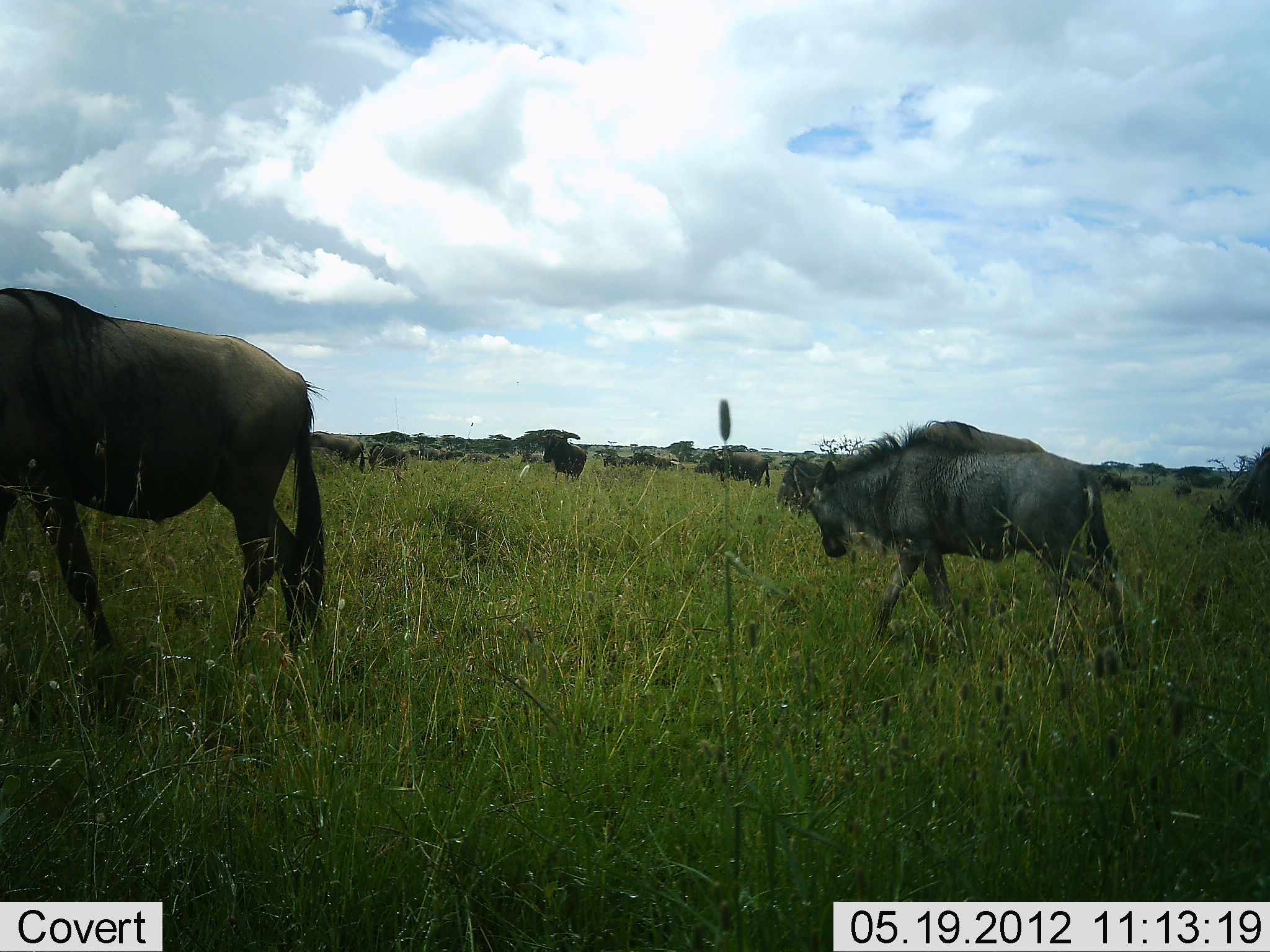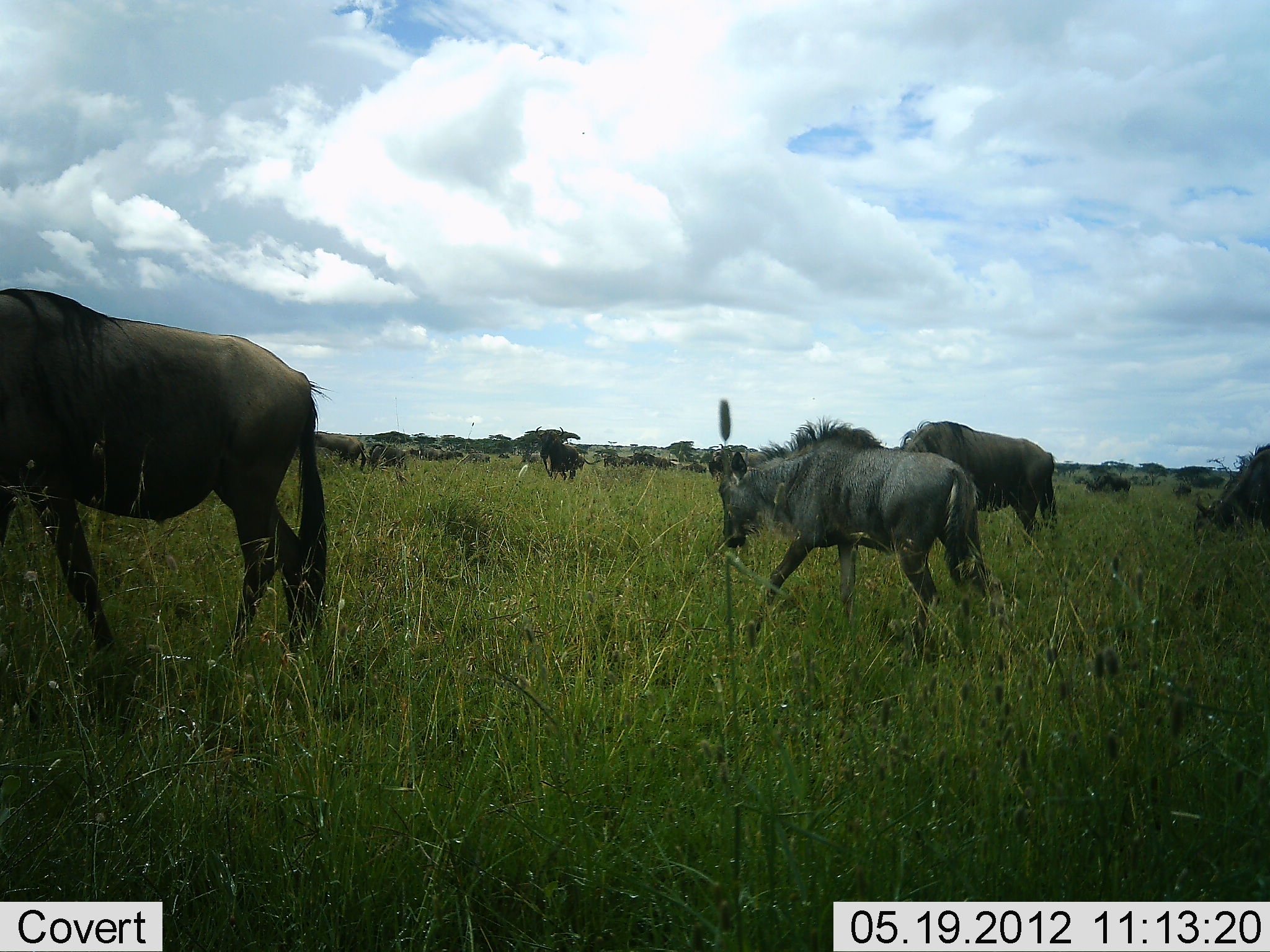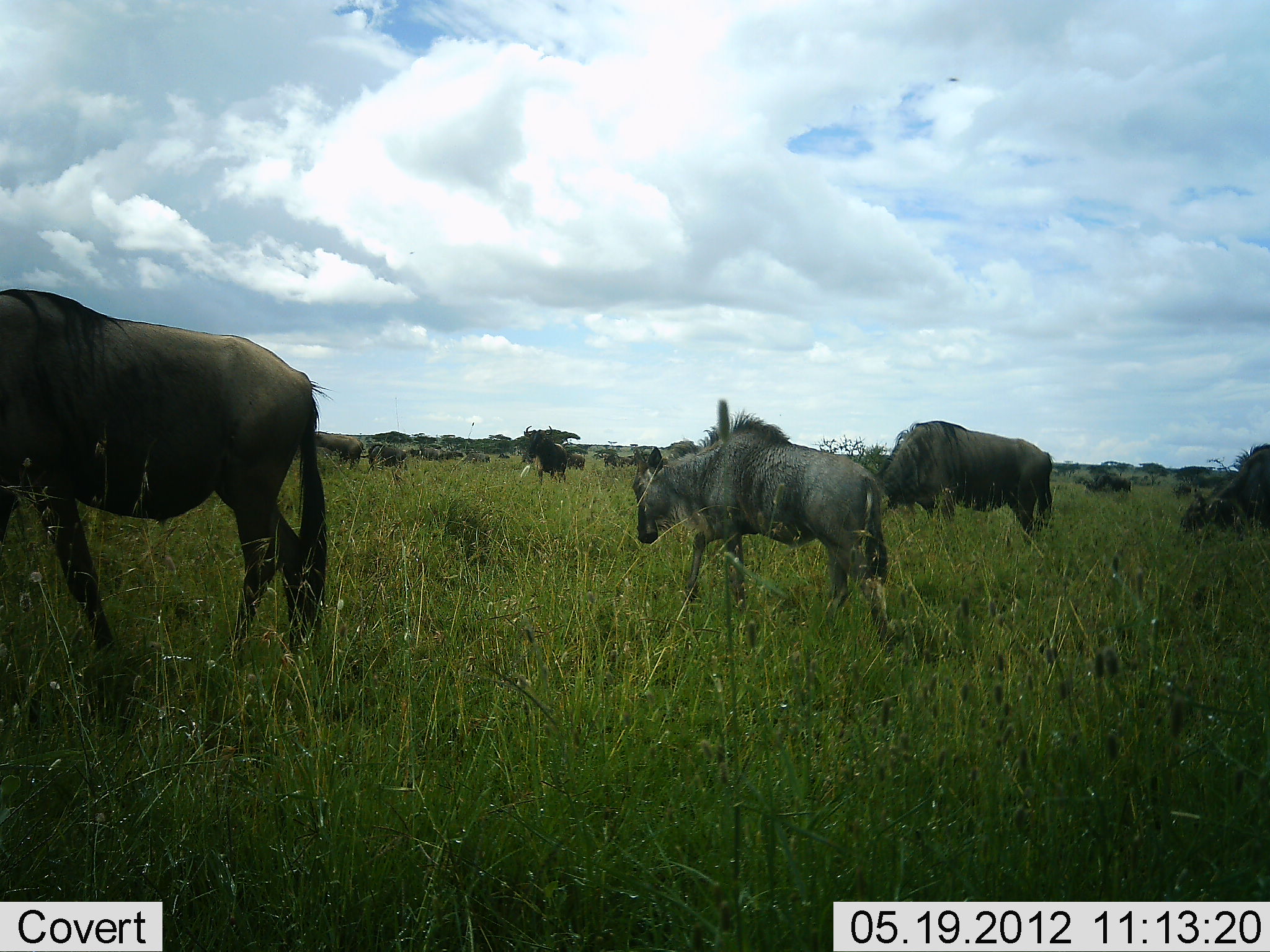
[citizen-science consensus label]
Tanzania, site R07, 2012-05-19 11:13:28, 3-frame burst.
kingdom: Animalia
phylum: Chordata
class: Mammalia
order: Artiodactyla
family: Bovidae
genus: Connochaetes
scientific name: Connochaetes taurinus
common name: blue wildebeest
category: wildebeest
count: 6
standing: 40%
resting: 0%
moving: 80%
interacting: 0%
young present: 50%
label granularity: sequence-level